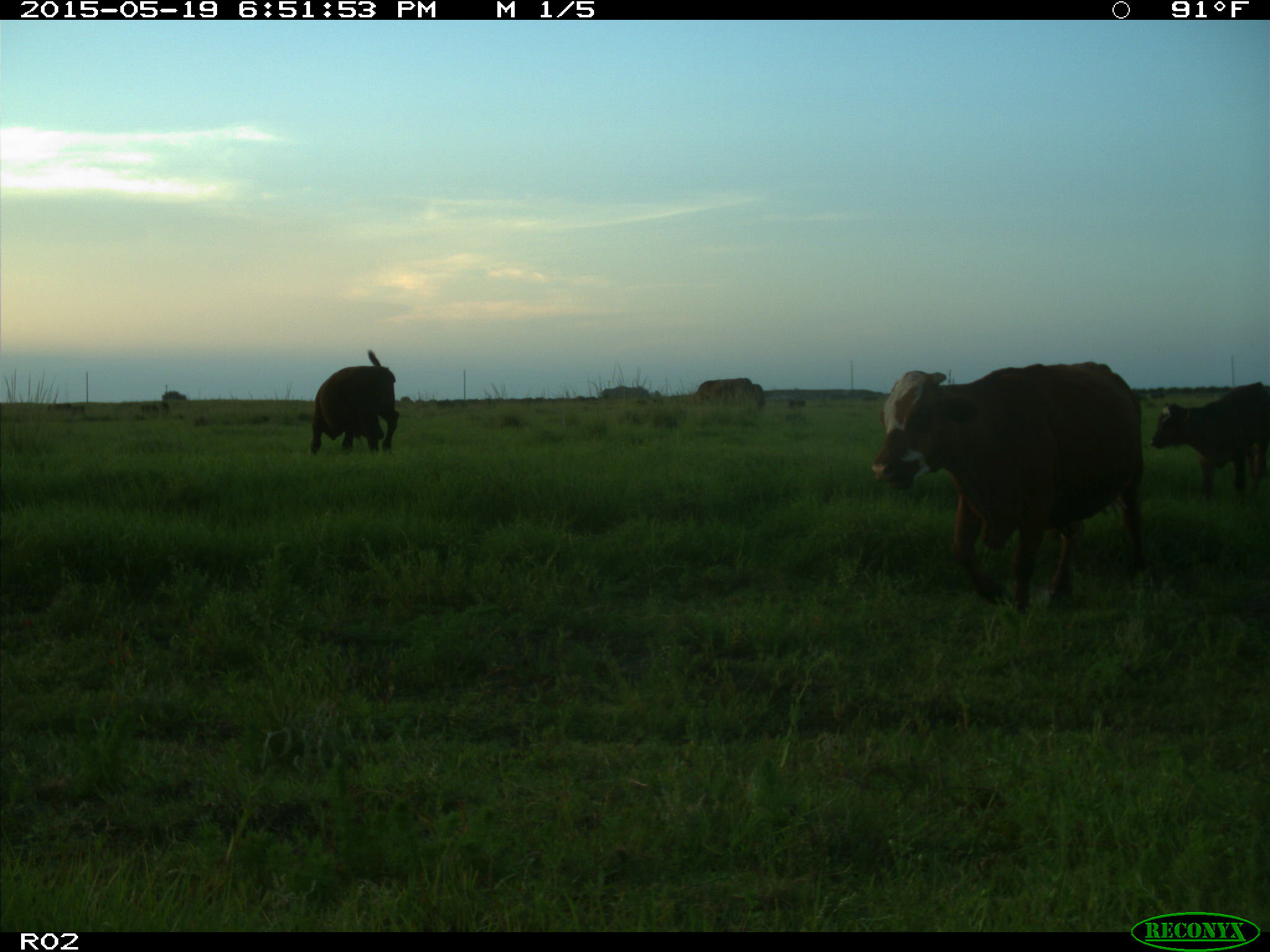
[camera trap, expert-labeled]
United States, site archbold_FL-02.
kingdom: Animalia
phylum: Chordata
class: Mammalia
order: Artiodactyla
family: Bovidae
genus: Bos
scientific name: Bos taurus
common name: domestic cow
Bos taurus (domestic cow).